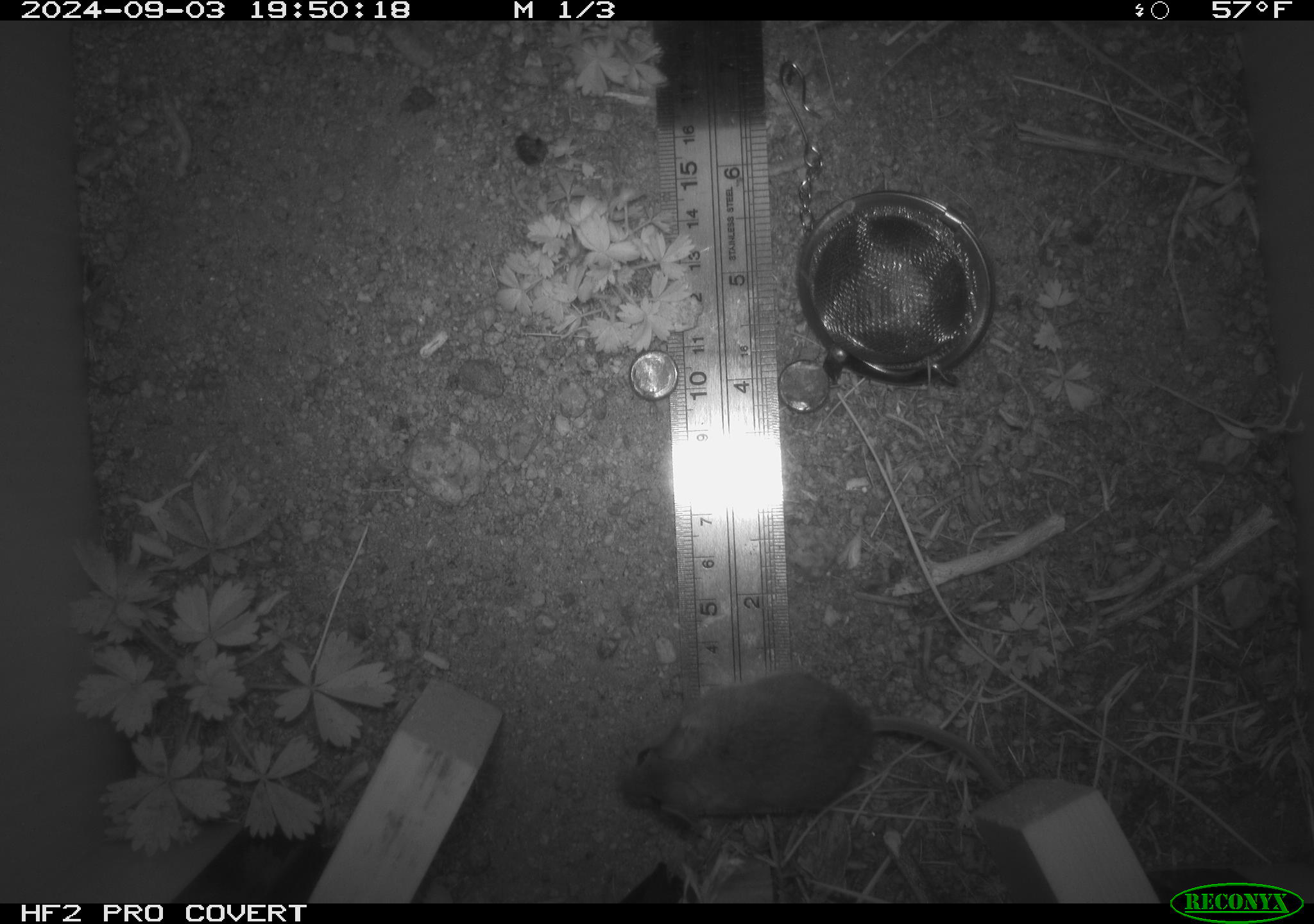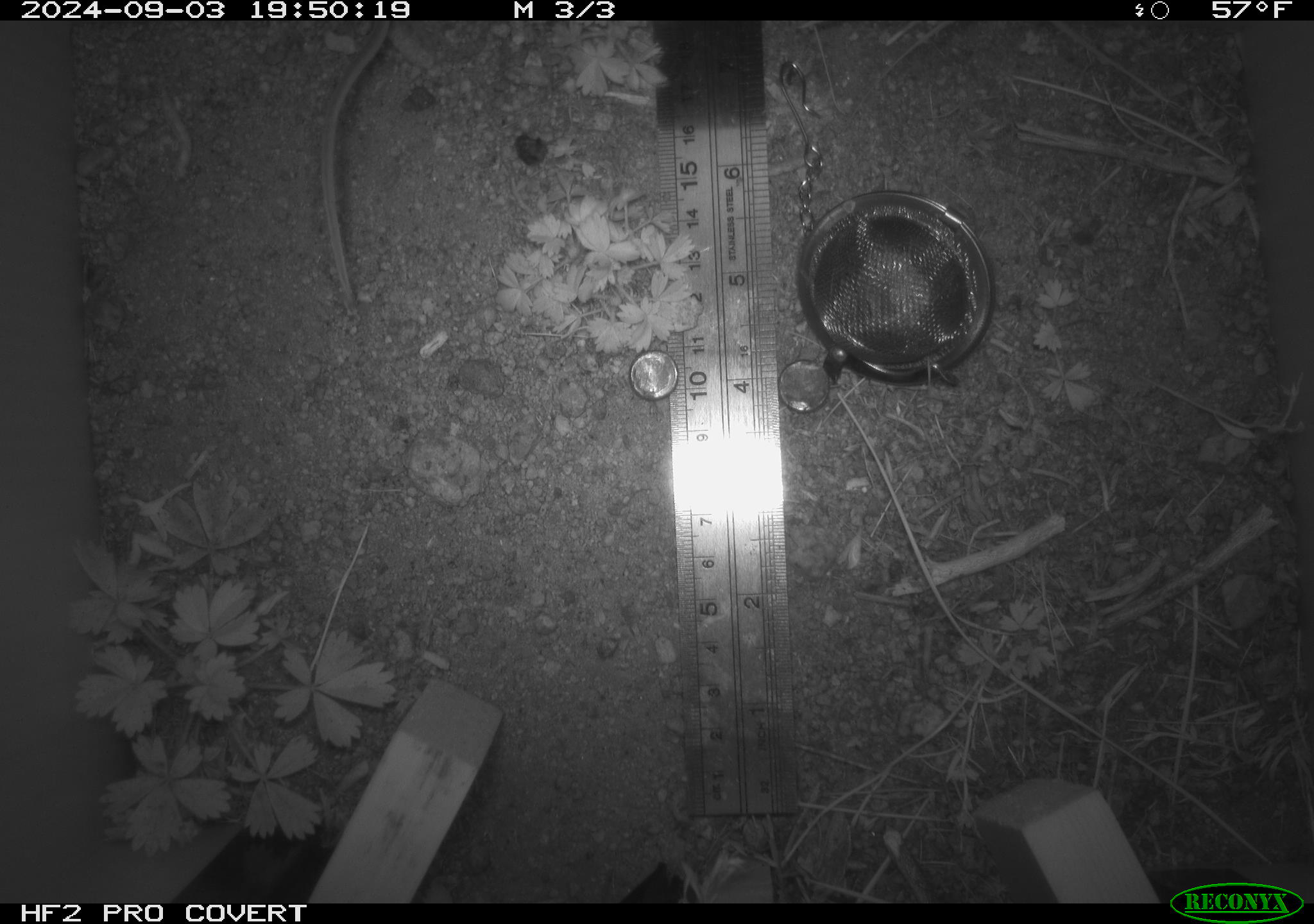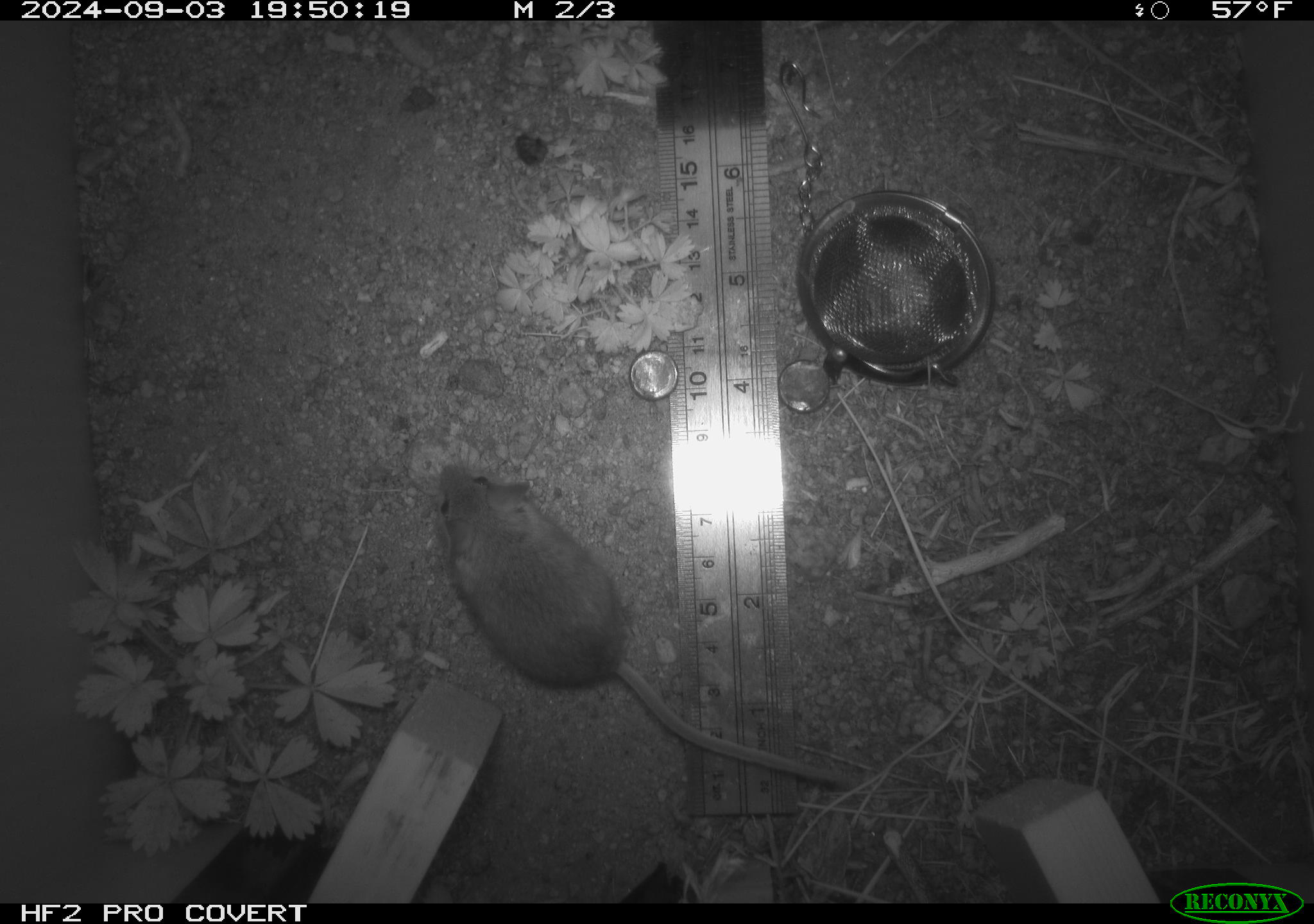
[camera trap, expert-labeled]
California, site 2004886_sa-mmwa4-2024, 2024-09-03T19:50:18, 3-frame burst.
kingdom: Animalia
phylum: Chordata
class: Mammalia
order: Rodentia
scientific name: Rodentia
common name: mouse species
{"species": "mouse species (Rodentia)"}